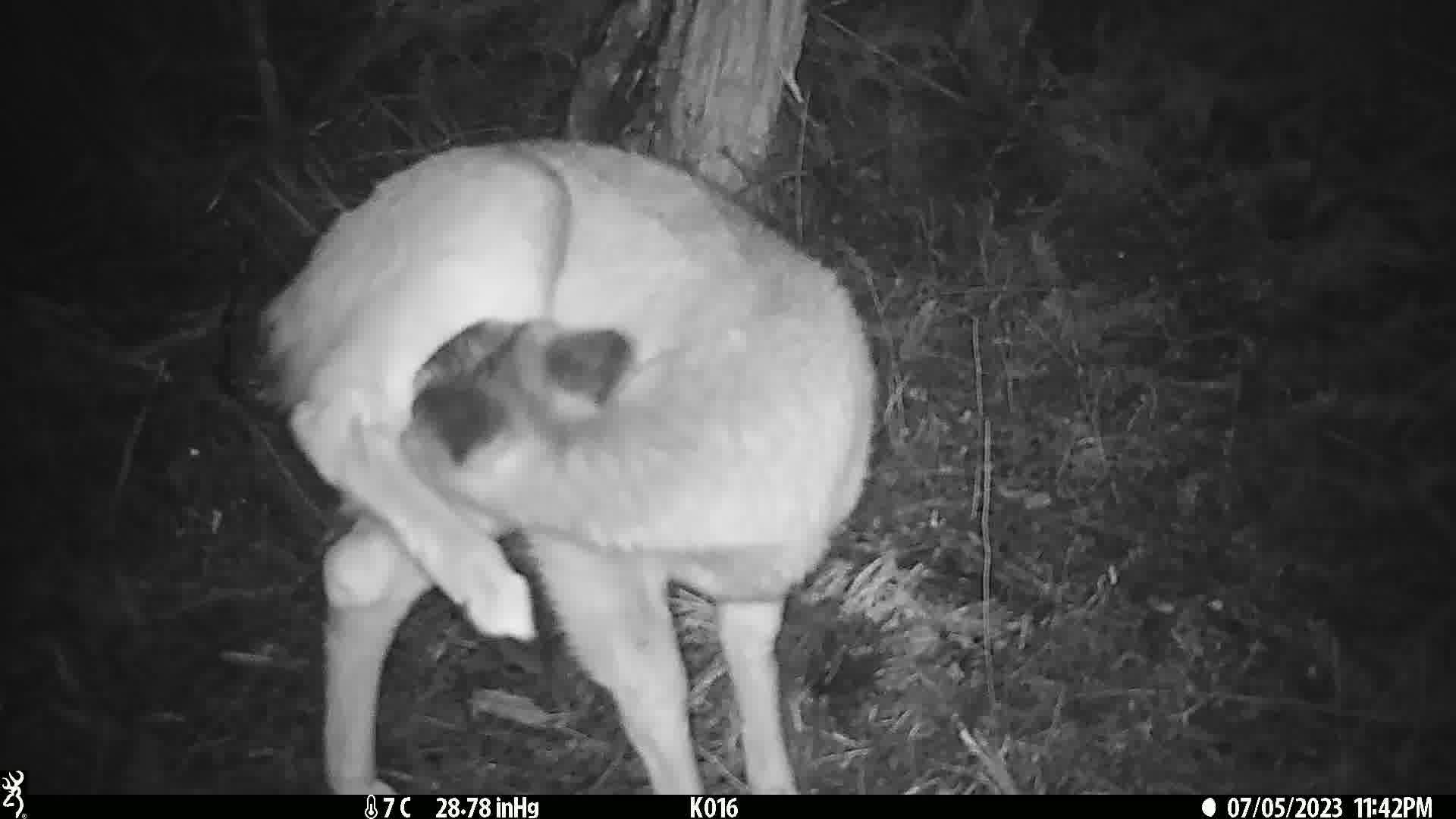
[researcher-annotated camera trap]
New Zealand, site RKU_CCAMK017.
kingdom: Animalia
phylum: Chordata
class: Mammalia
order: Artiodactyla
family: Cervidae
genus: Odocoileus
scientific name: Odocoileus virginianus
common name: white-tailed deer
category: white tailed deer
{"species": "white tailed deer (white-tailed deer) (Odocoileus virginianus)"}